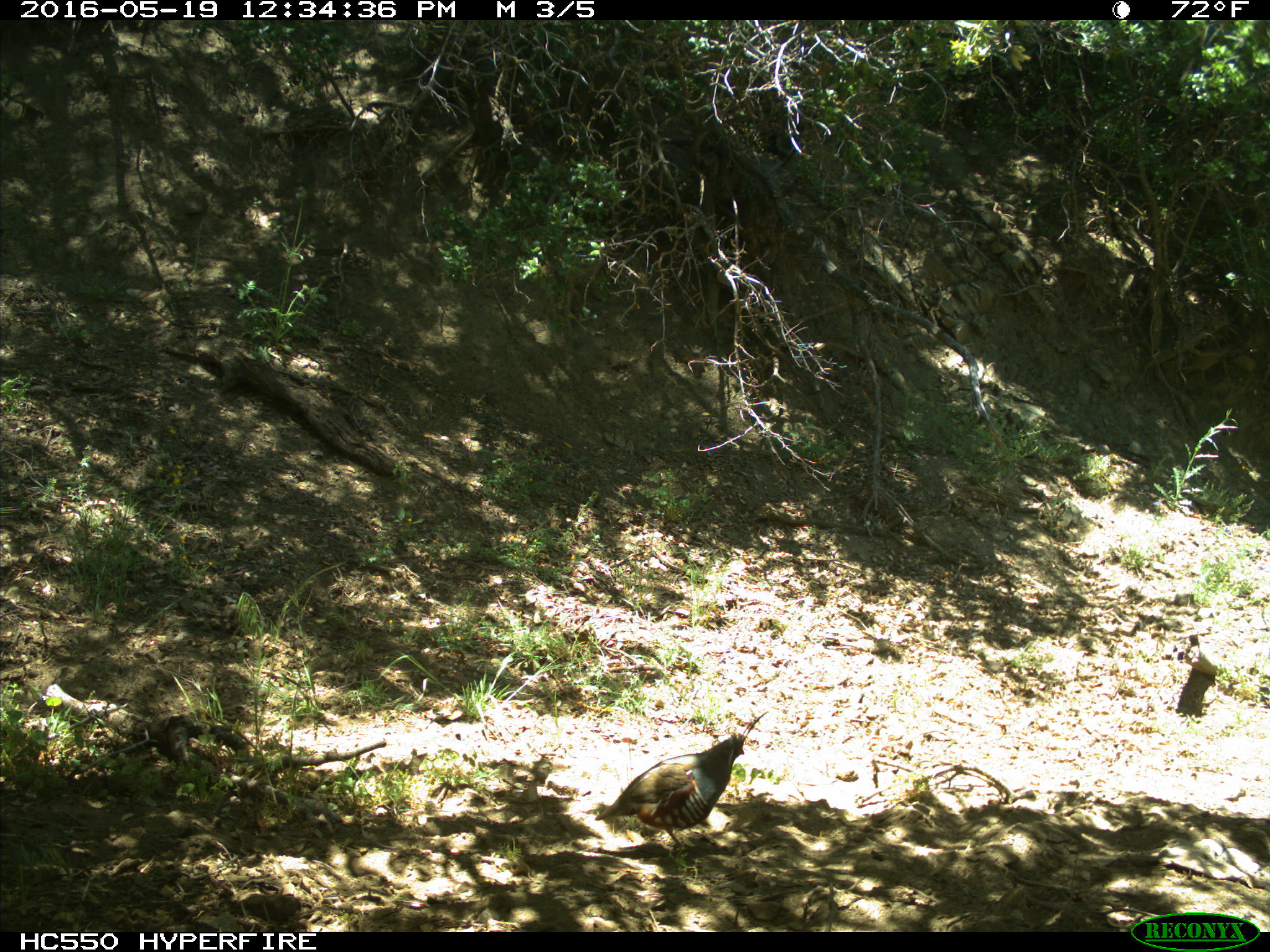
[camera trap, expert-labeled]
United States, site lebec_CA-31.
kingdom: Animalia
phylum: Chordata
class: Aves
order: Galliformes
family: Odontophoridae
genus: Callipepla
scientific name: Callipepla californica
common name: california quail